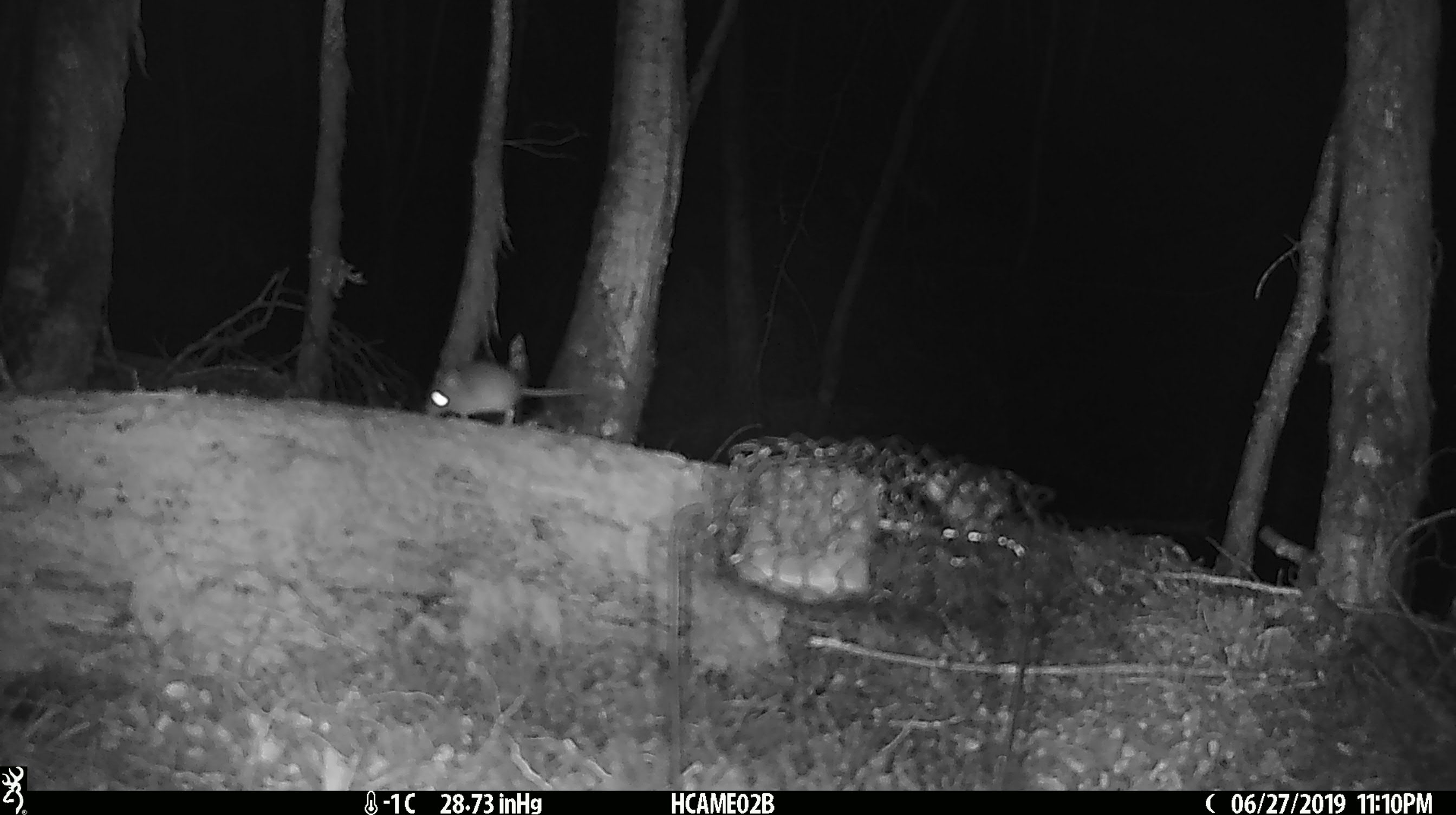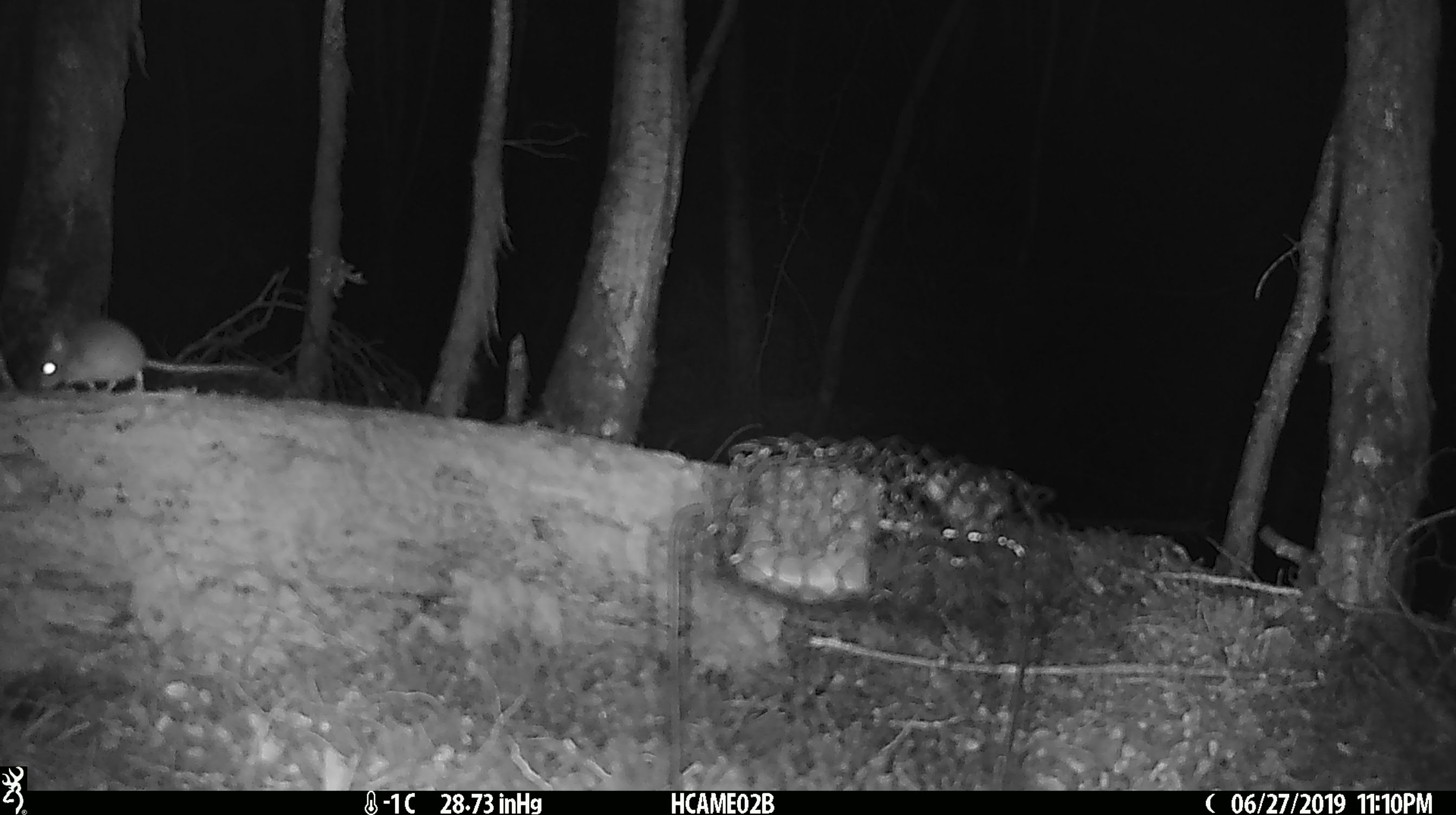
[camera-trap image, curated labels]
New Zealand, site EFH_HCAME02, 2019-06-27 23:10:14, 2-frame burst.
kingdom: Animalia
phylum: Chordata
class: Mammalia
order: Rodentia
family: Muridae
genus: Mus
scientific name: Mus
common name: mouse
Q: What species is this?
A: Mouse (Mus).